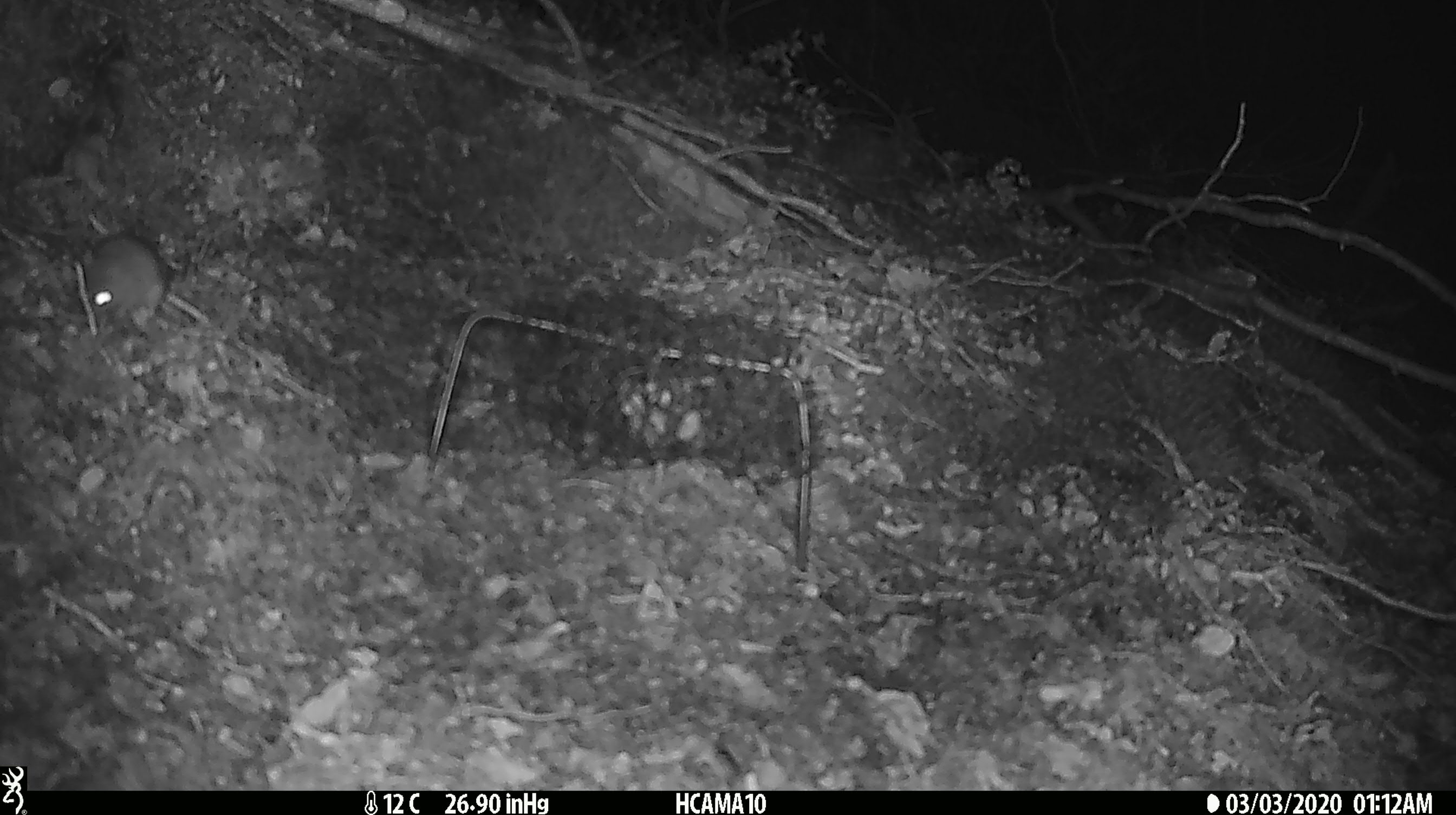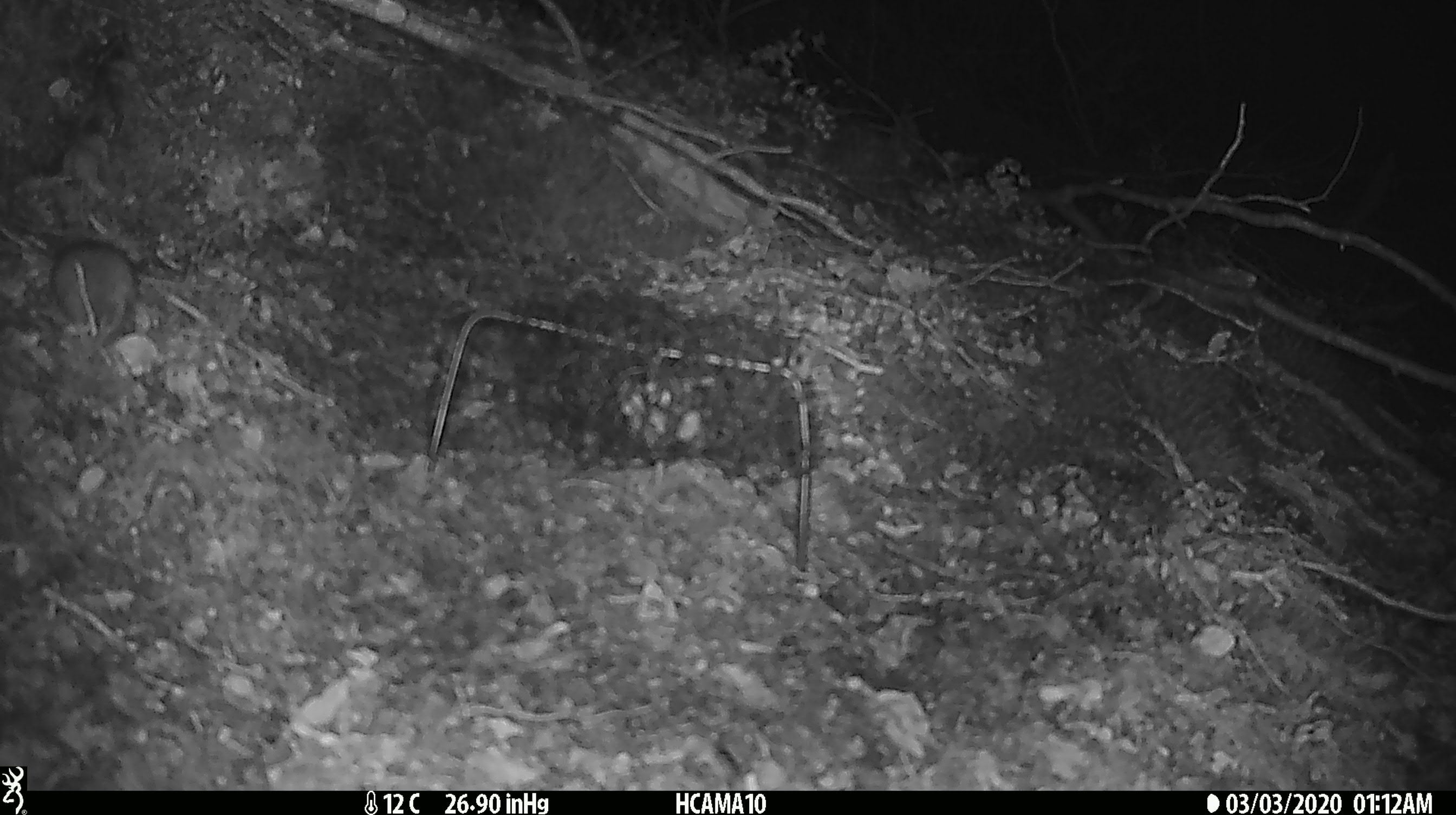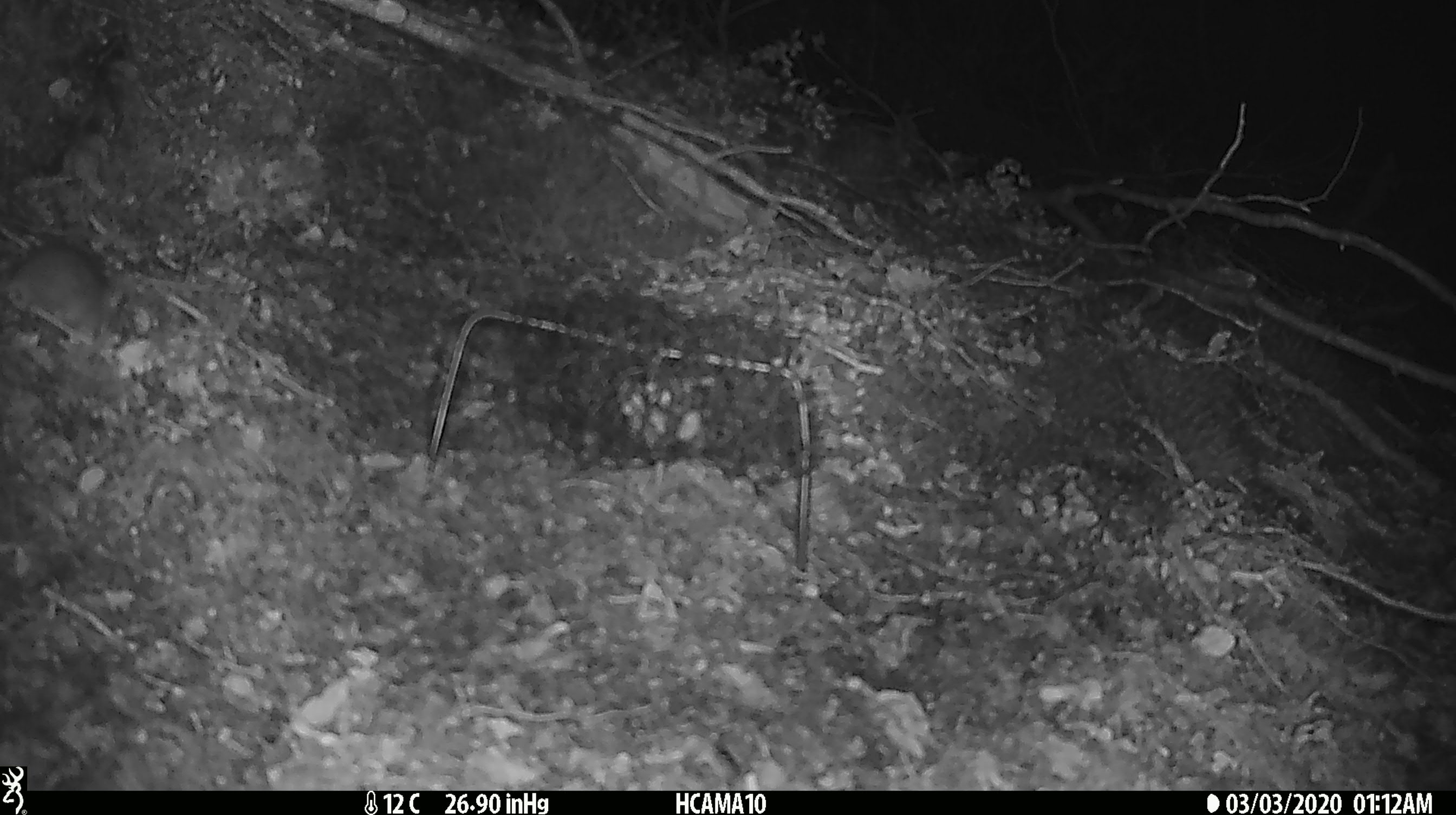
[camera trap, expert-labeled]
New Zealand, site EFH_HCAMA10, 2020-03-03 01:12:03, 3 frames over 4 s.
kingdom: Animalia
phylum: Chordata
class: Mammalia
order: Rodentia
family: Muridae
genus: Mus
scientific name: Mus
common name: mouse